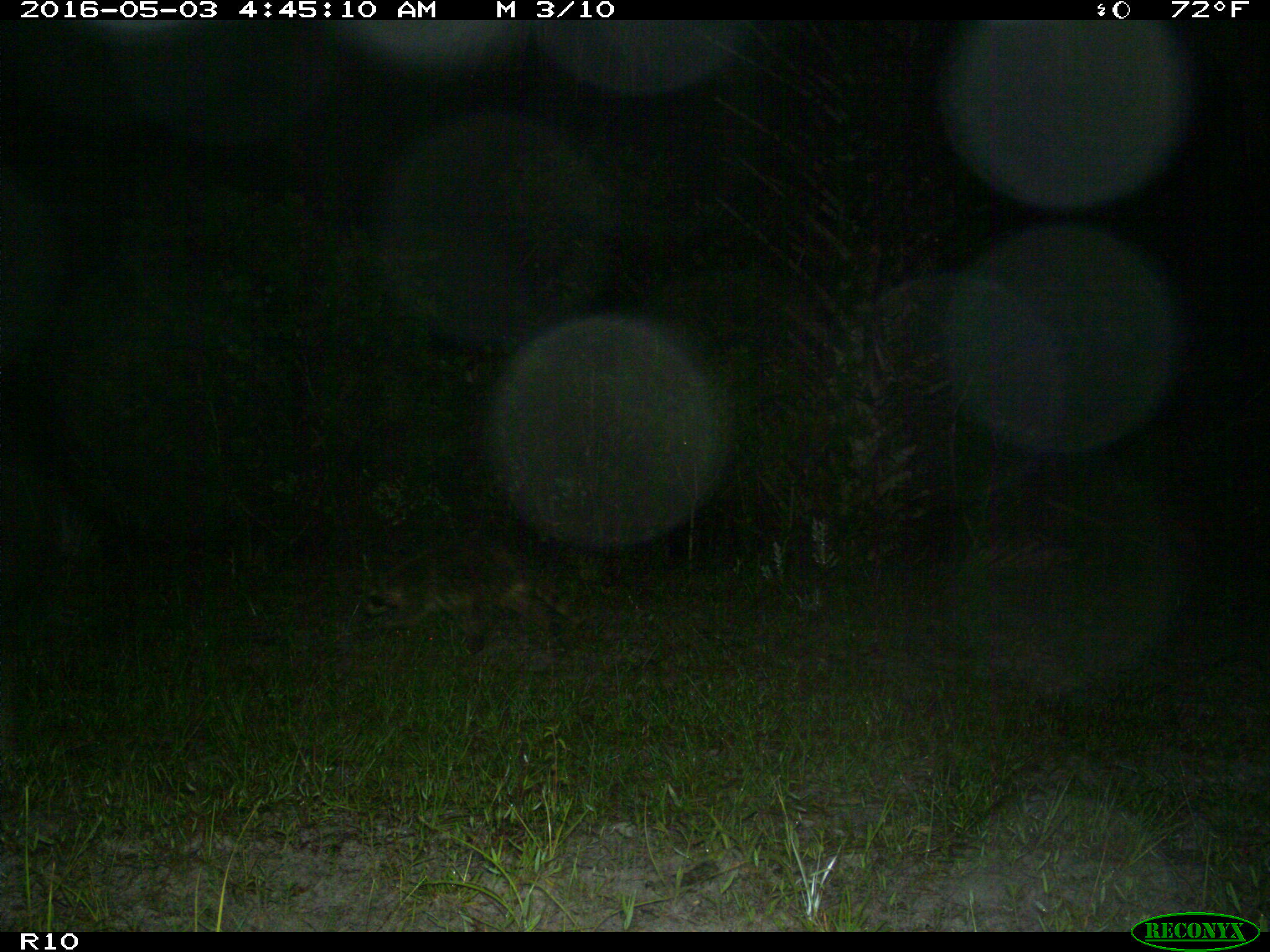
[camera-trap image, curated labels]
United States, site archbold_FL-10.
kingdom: Animalia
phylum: Chordata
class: Mammalia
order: Carnivora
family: Procyonidae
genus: Procyon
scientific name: Procyon lotor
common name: common raccoon